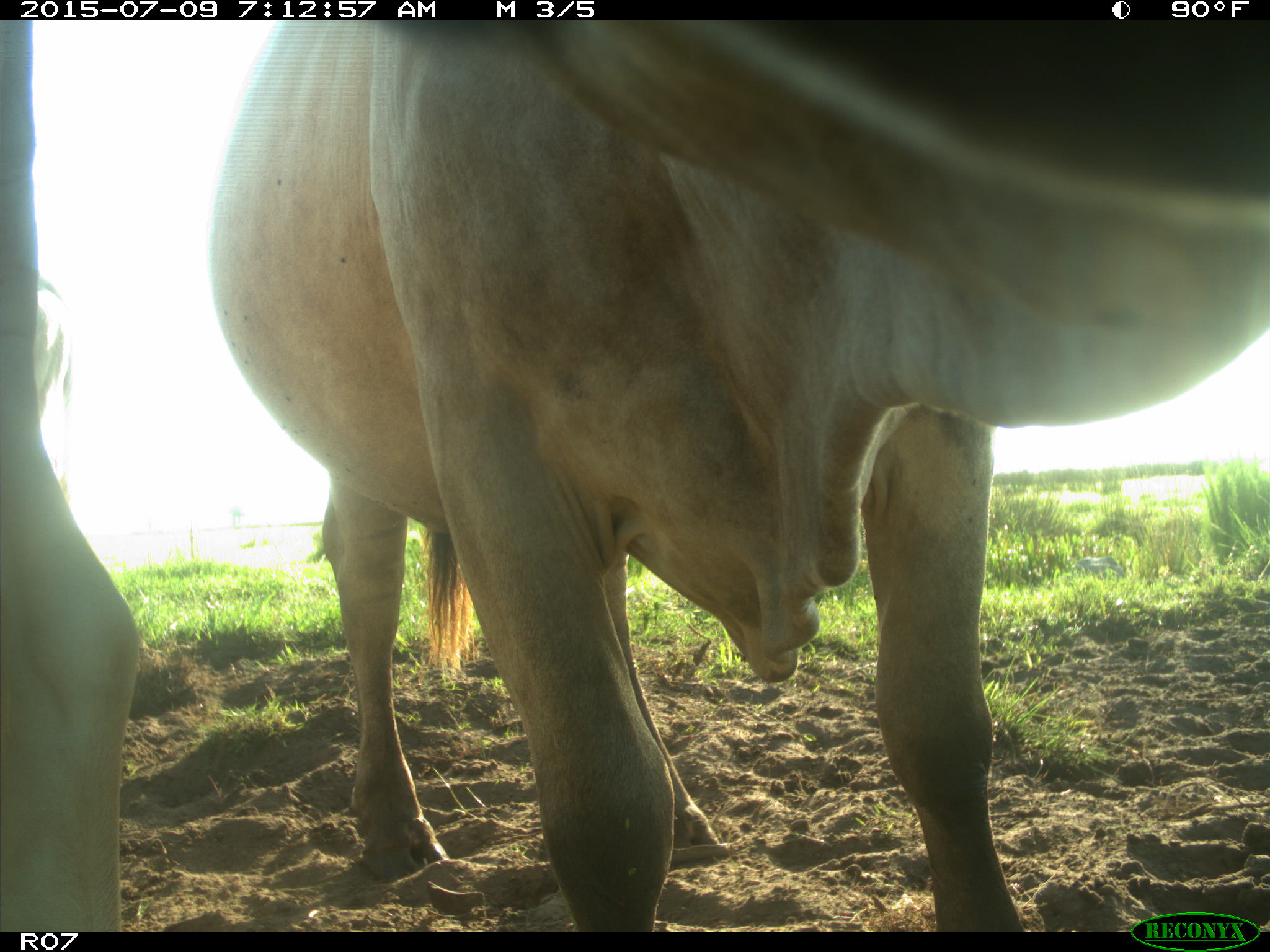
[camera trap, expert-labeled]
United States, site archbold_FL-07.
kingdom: Animalia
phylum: Chordata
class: Mammalia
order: Artiodactyla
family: Bovidae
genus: Bos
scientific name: Bos taurus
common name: domestic cow